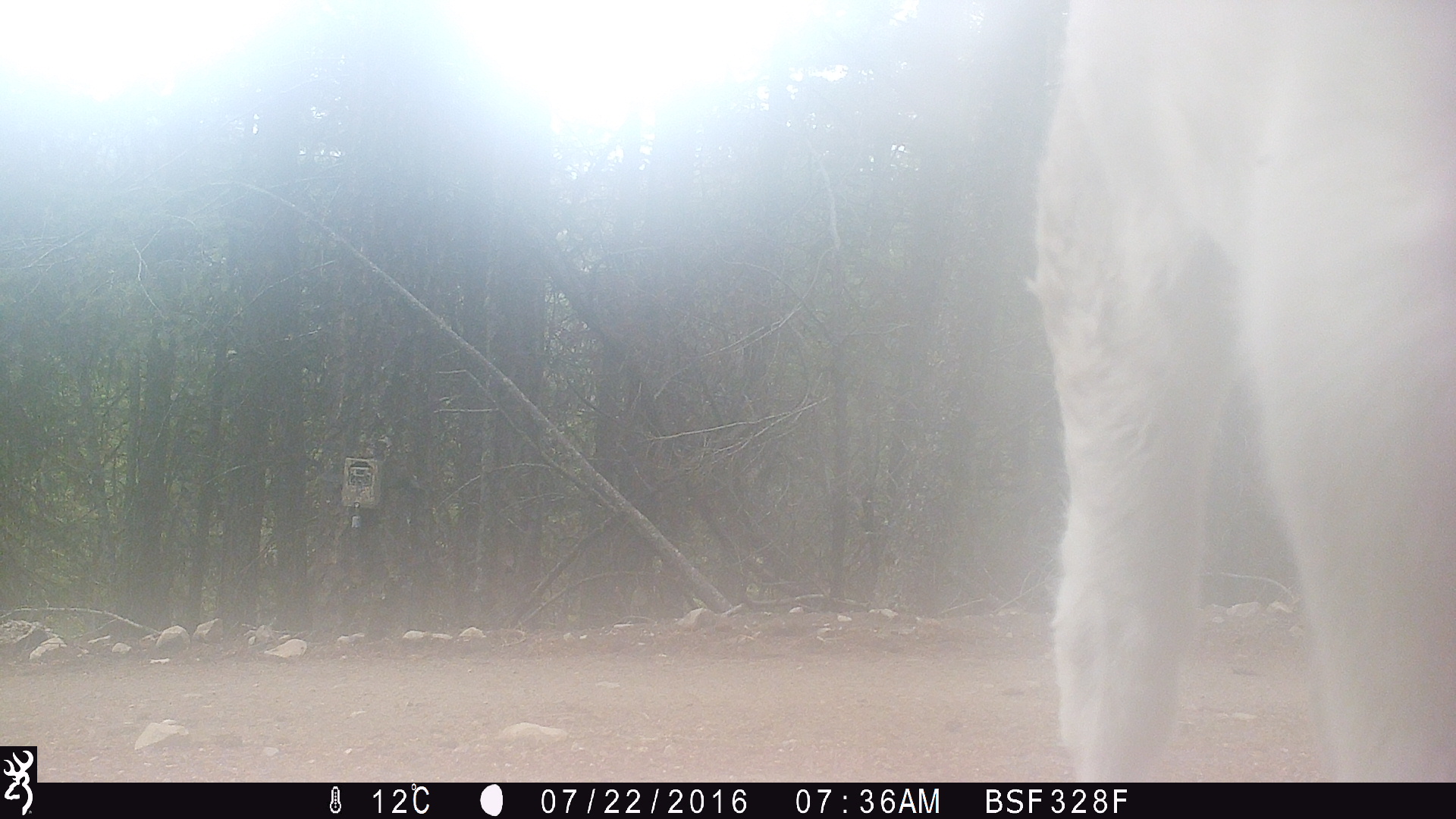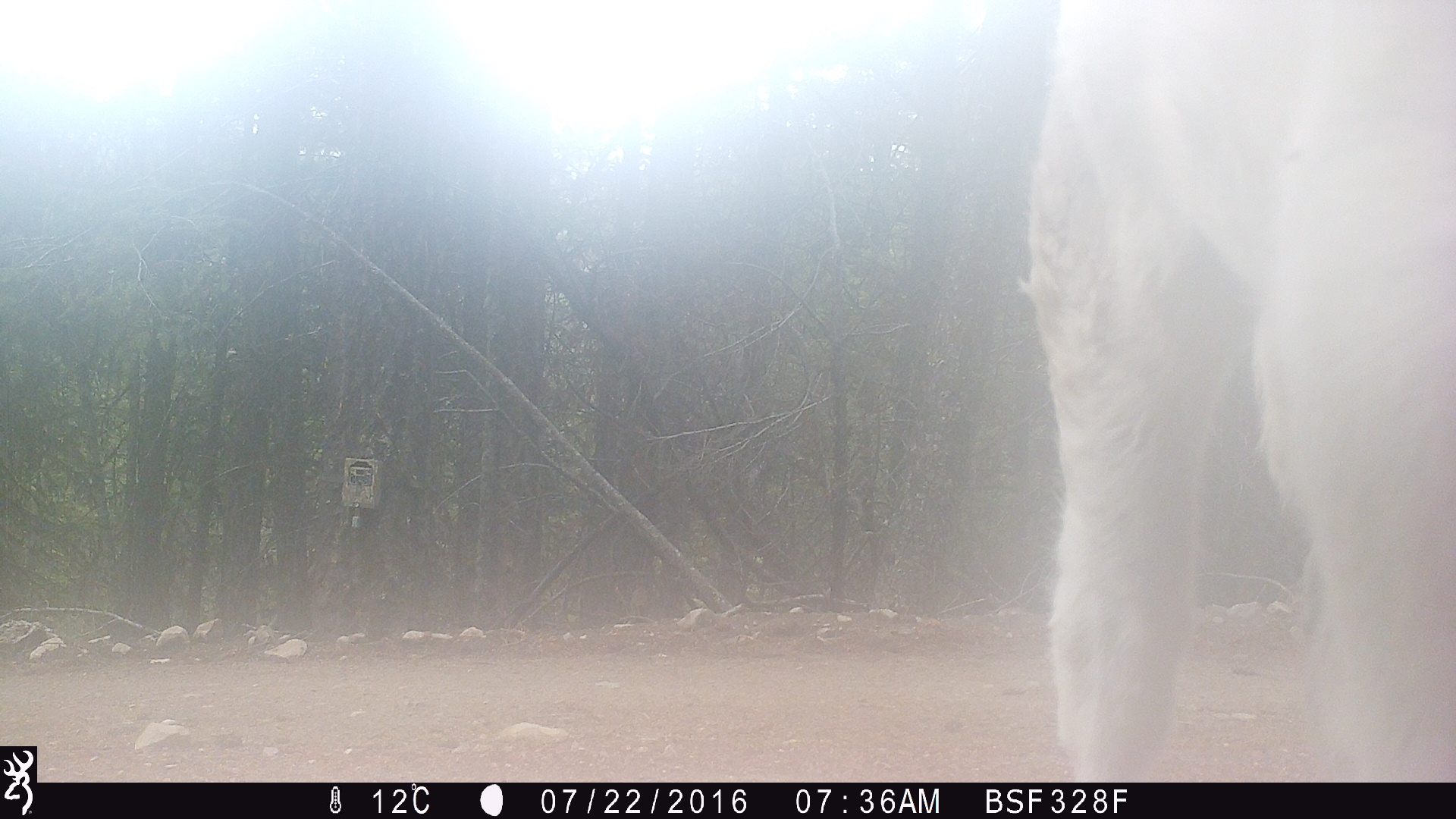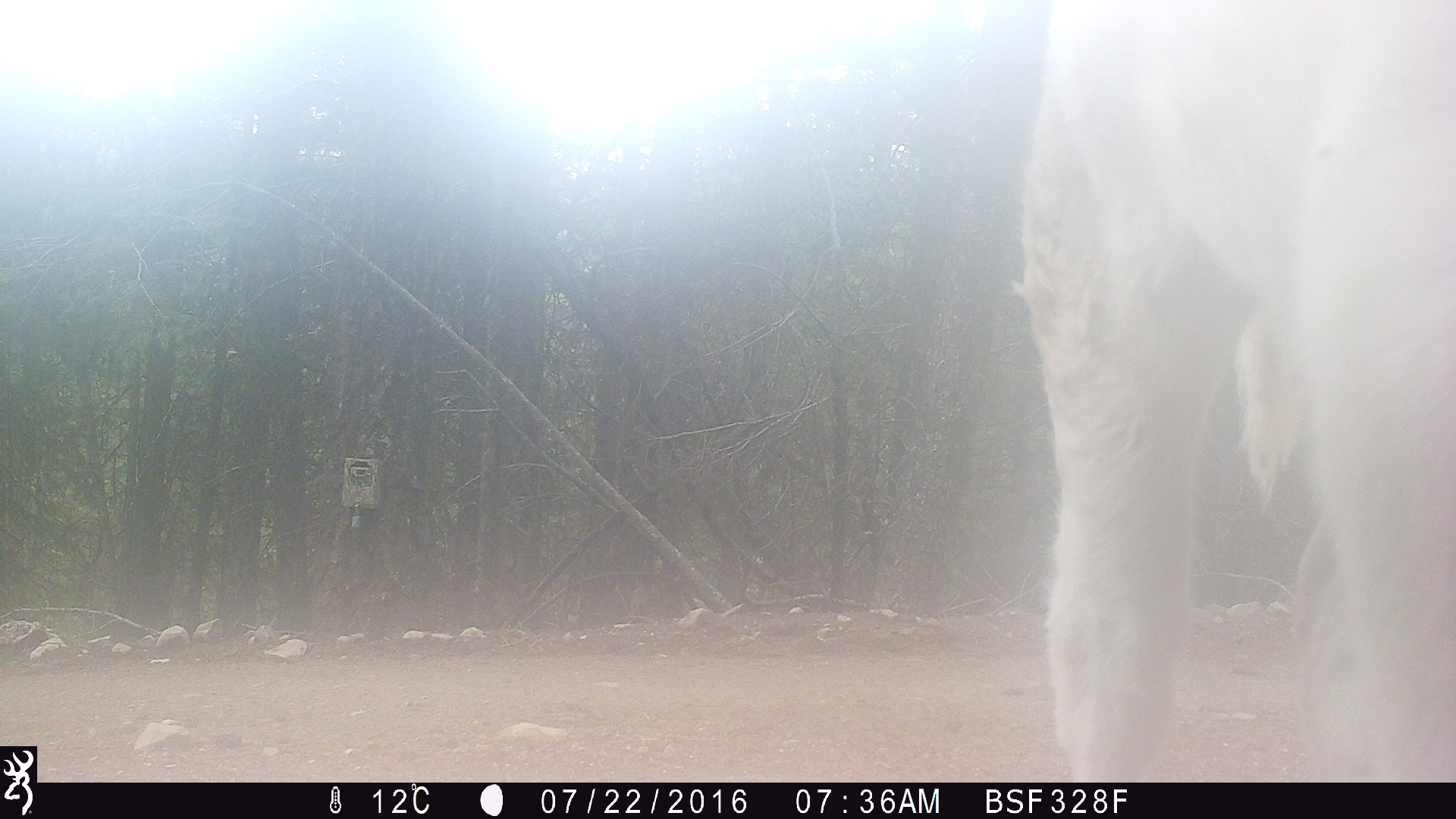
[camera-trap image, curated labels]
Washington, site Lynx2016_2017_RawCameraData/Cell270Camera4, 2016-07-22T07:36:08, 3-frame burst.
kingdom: Animalia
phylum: Chordata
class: Mammalia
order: Artiodactyla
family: Bovidae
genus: Bos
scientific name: Bos taurus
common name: domestic cattle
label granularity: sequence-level